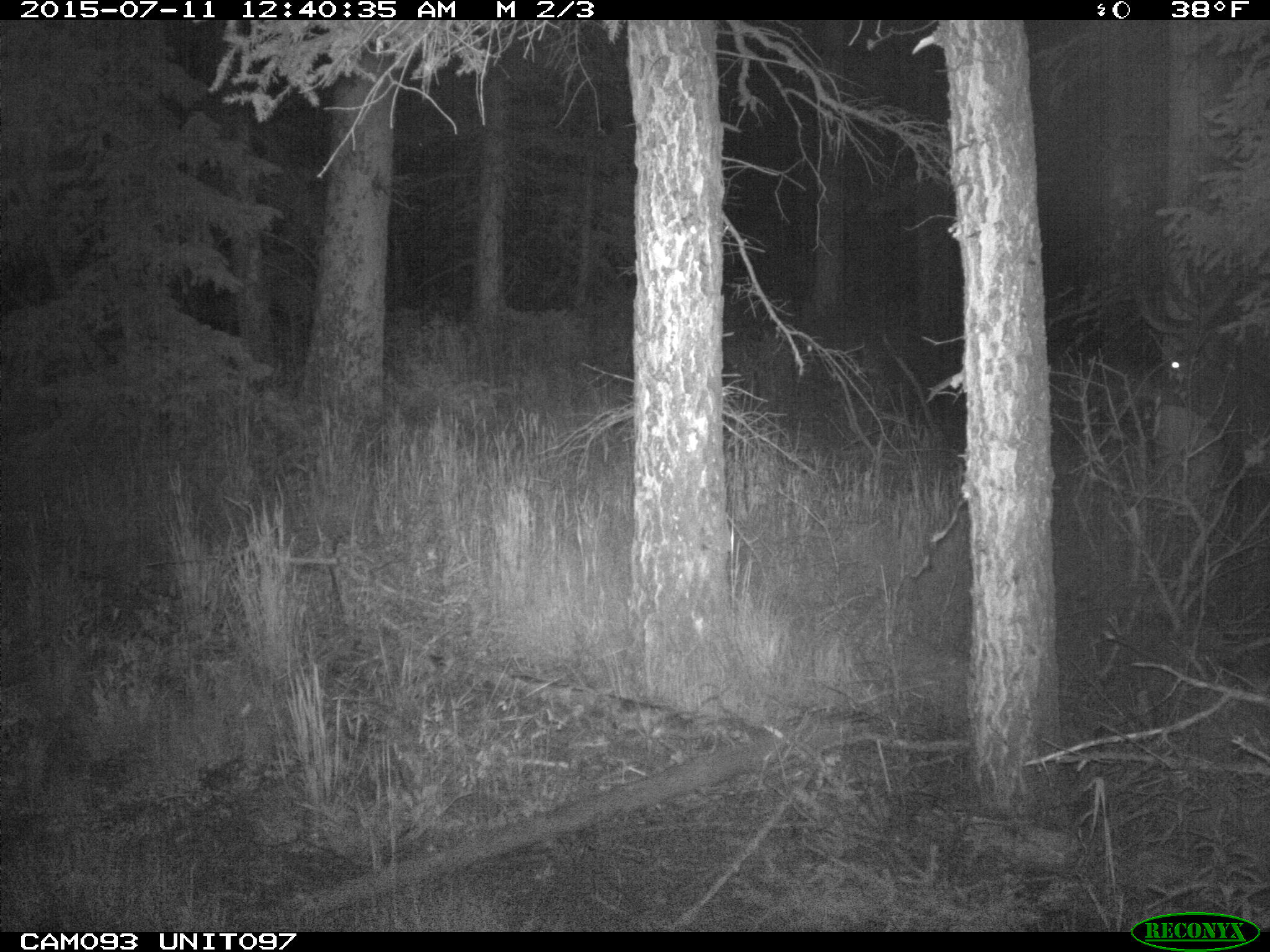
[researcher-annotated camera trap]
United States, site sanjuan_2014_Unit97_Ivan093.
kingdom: Animalia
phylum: Chordata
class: Mammalia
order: Artiodactyla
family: Cervidae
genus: Cervus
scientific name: Cervus elaphus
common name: red deer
Cervus elaphus (red deer).